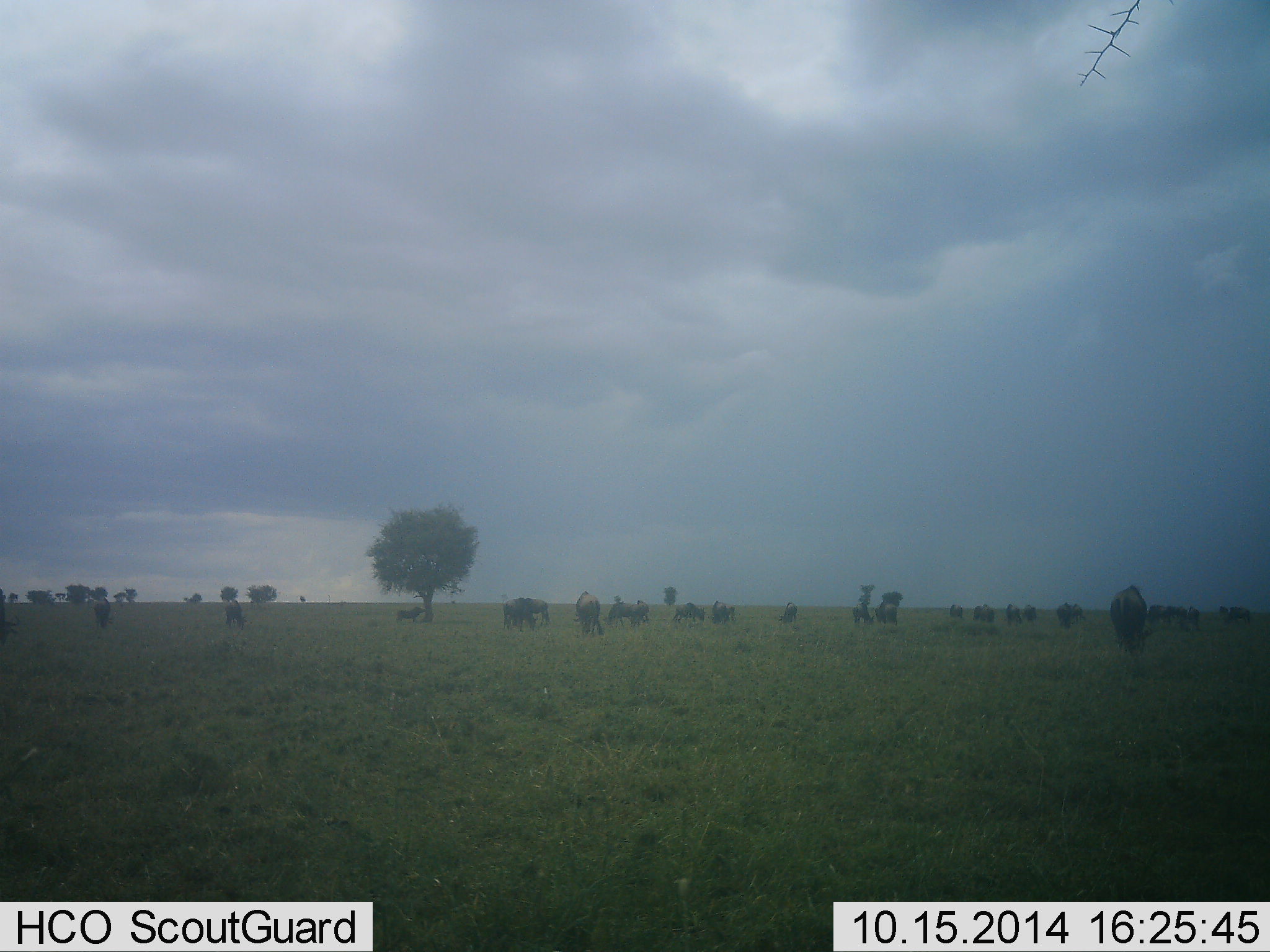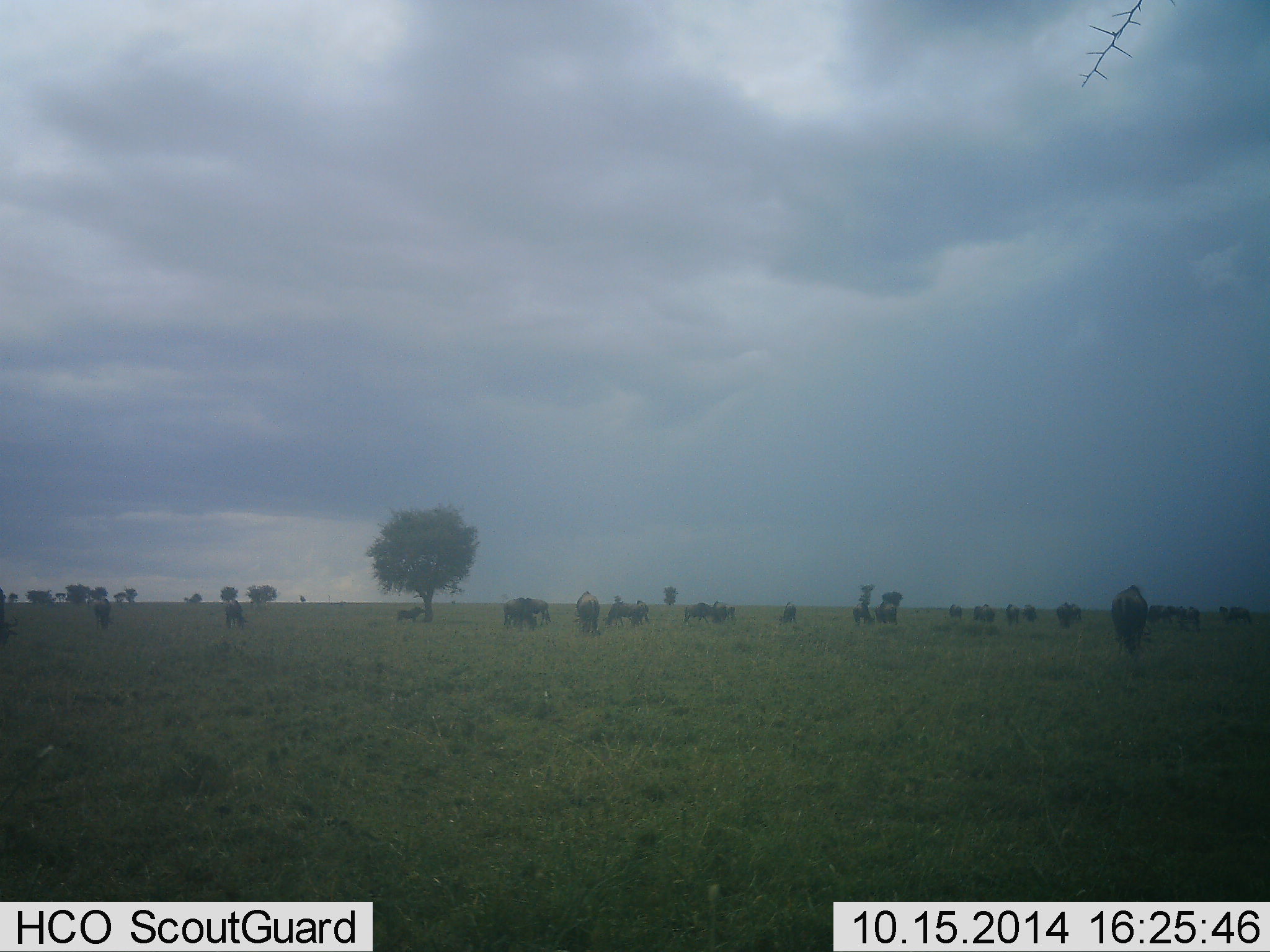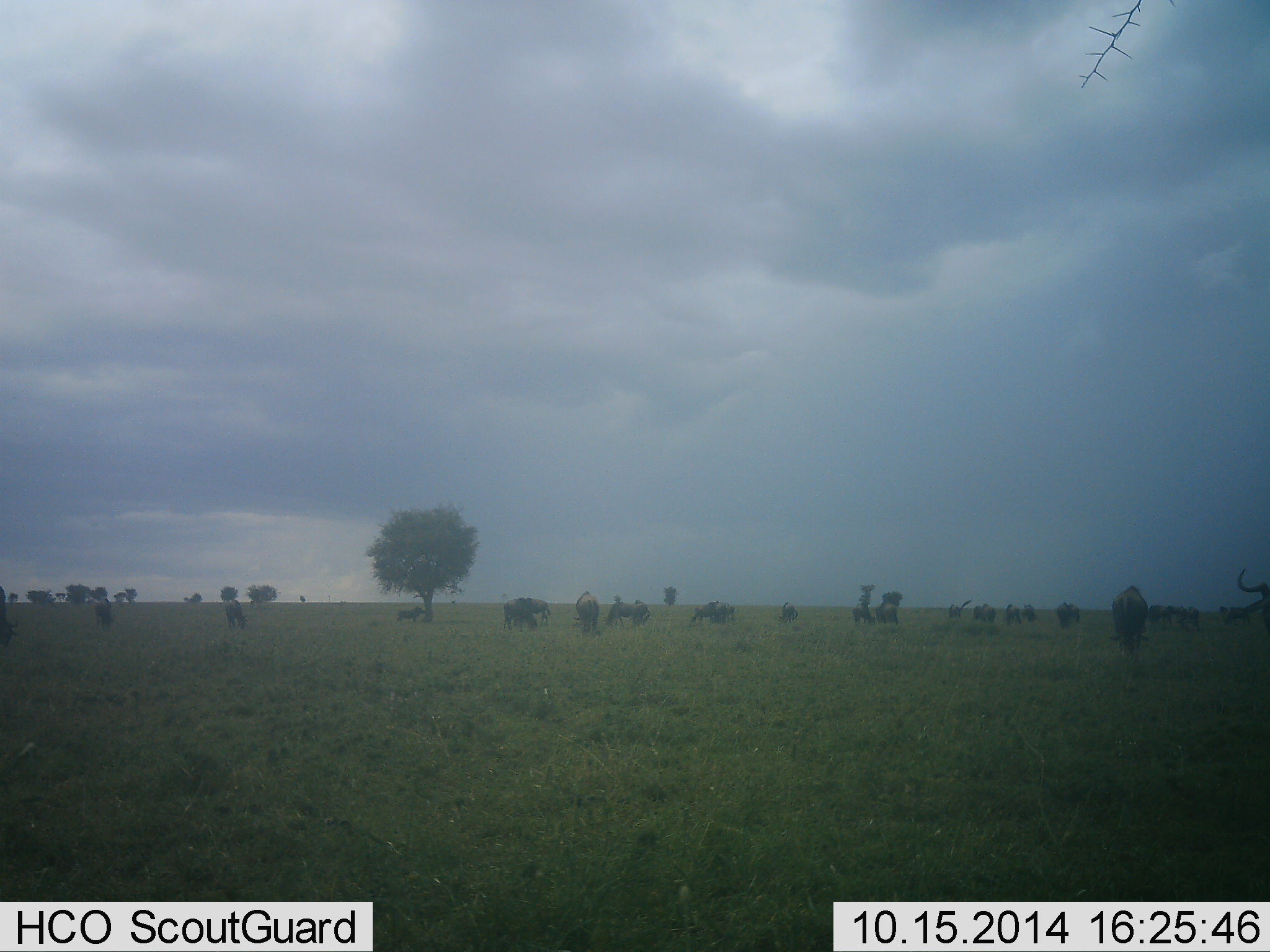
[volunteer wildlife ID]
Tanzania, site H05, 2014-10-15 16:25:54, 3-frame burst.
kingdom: Animalia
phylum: Chordata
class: Mammalia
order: Artiodactyla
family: Bovidae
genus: Connochaetes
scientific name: Connochaetes taurinus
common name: blue wildebeest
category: wildebeest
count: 11-50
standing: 40%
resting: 10%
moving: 30%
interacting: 0%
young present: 0%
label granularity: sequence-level